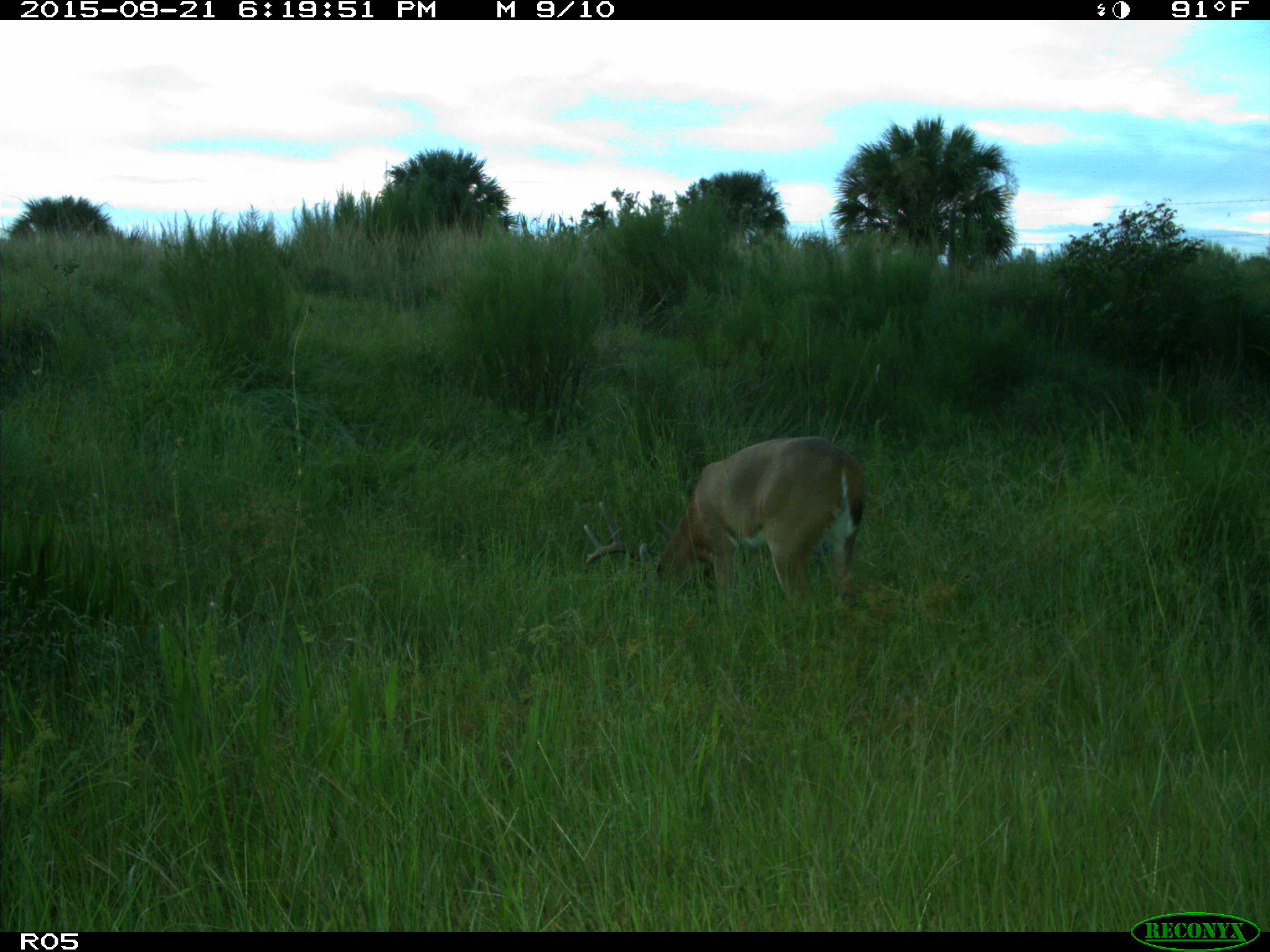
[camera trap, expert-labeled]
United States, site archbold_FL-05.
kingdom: Animalia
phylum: Chordata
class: Mammalia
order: Artiodactyla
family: Cervidae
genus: Odocoileus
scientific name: Odocoileus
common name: deer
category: unidentified deer